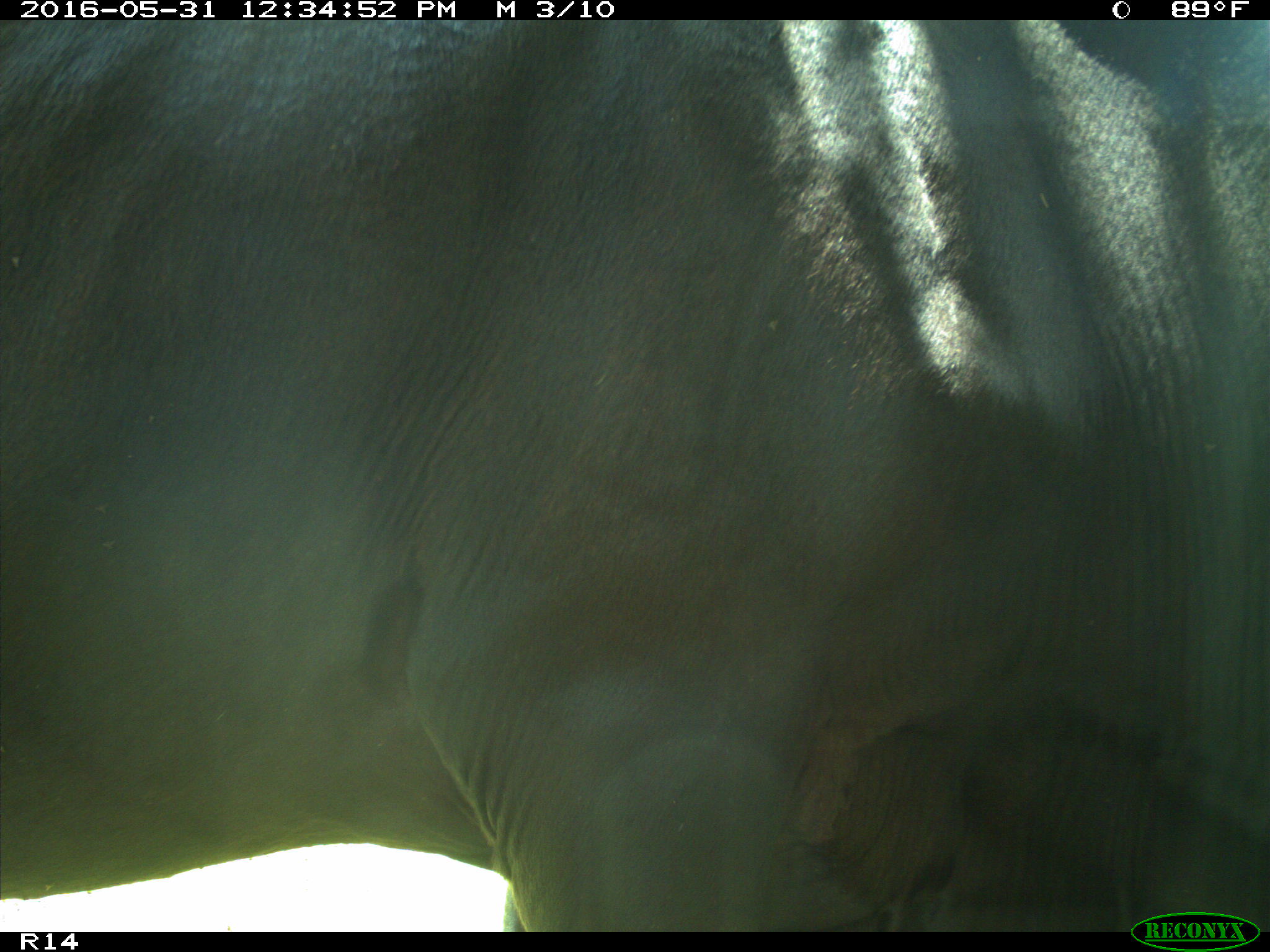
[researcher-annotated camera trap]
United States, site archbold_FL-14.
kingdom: Animalia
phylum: Chordata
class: Mammalia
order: Artiodactyla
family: Bovidae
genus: Bos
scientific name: Bos taurus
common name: domestic cow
Bos taurus (domestic cow).